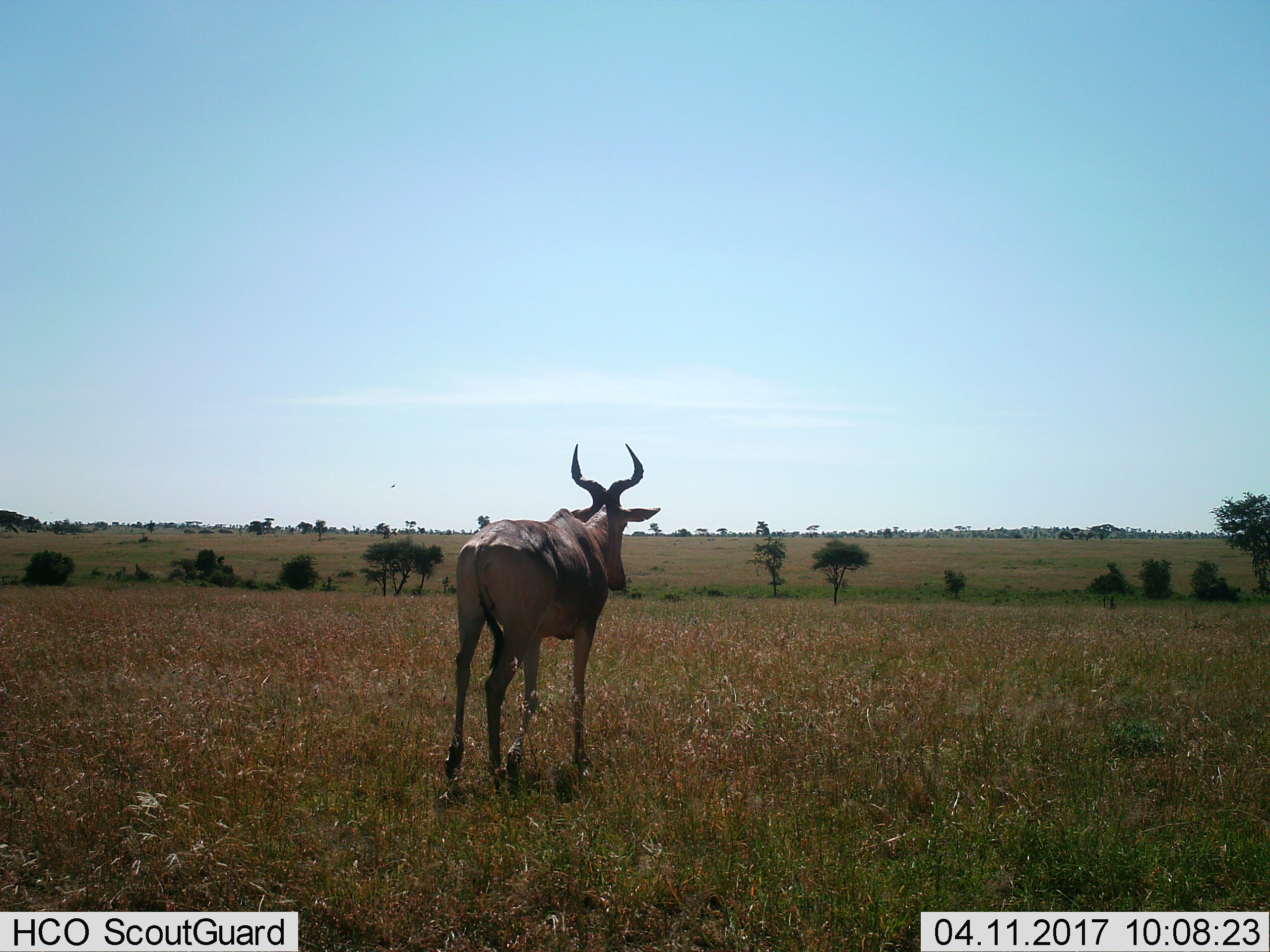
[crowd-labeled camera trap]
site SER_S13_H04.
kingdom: Animalia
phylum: Chordata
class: Mammalia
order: Artiodactyla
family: Bovidae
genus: Alcelaphus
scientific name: Alcelaphus buselaphus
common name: hartebeest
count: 1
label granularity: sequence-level